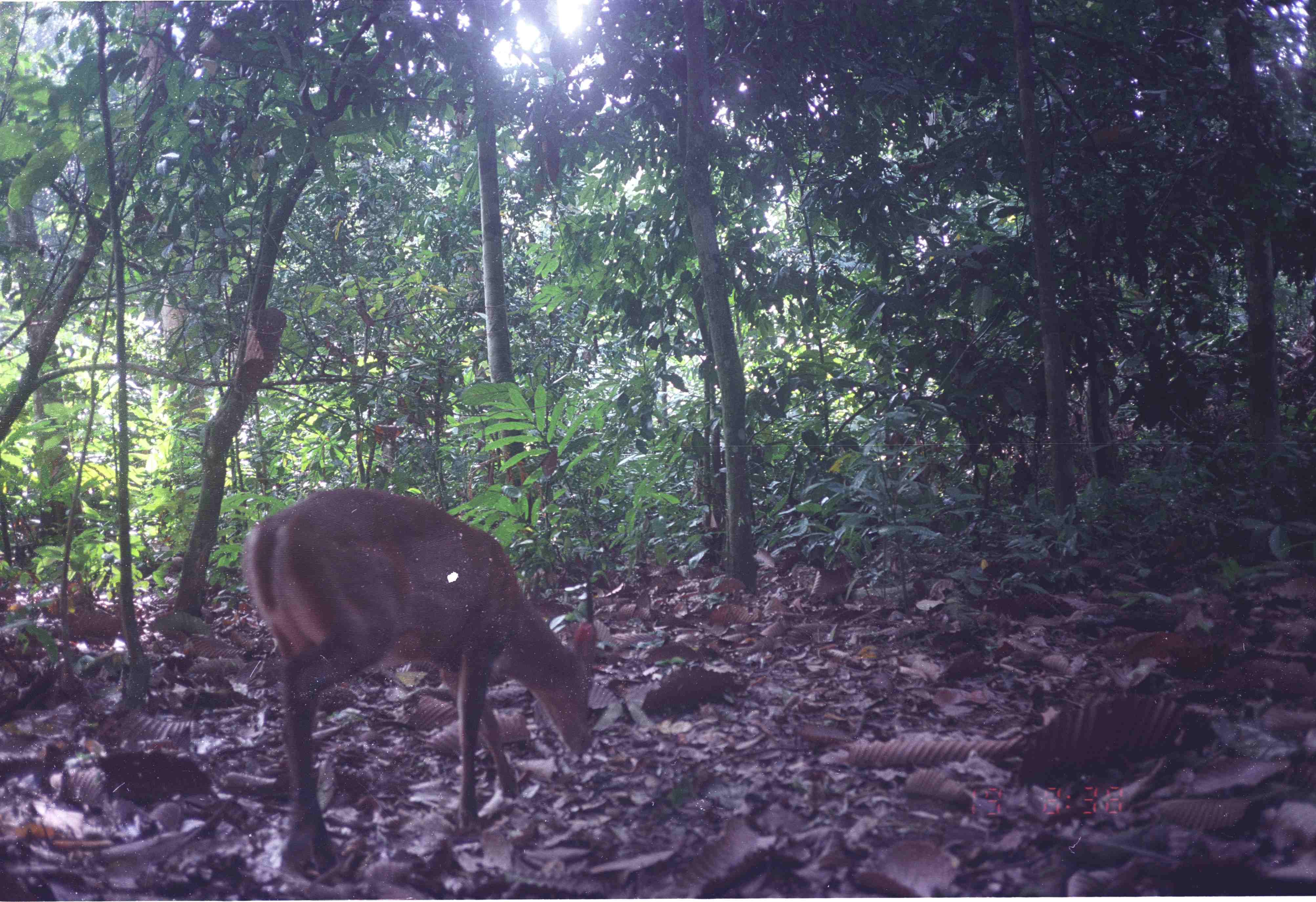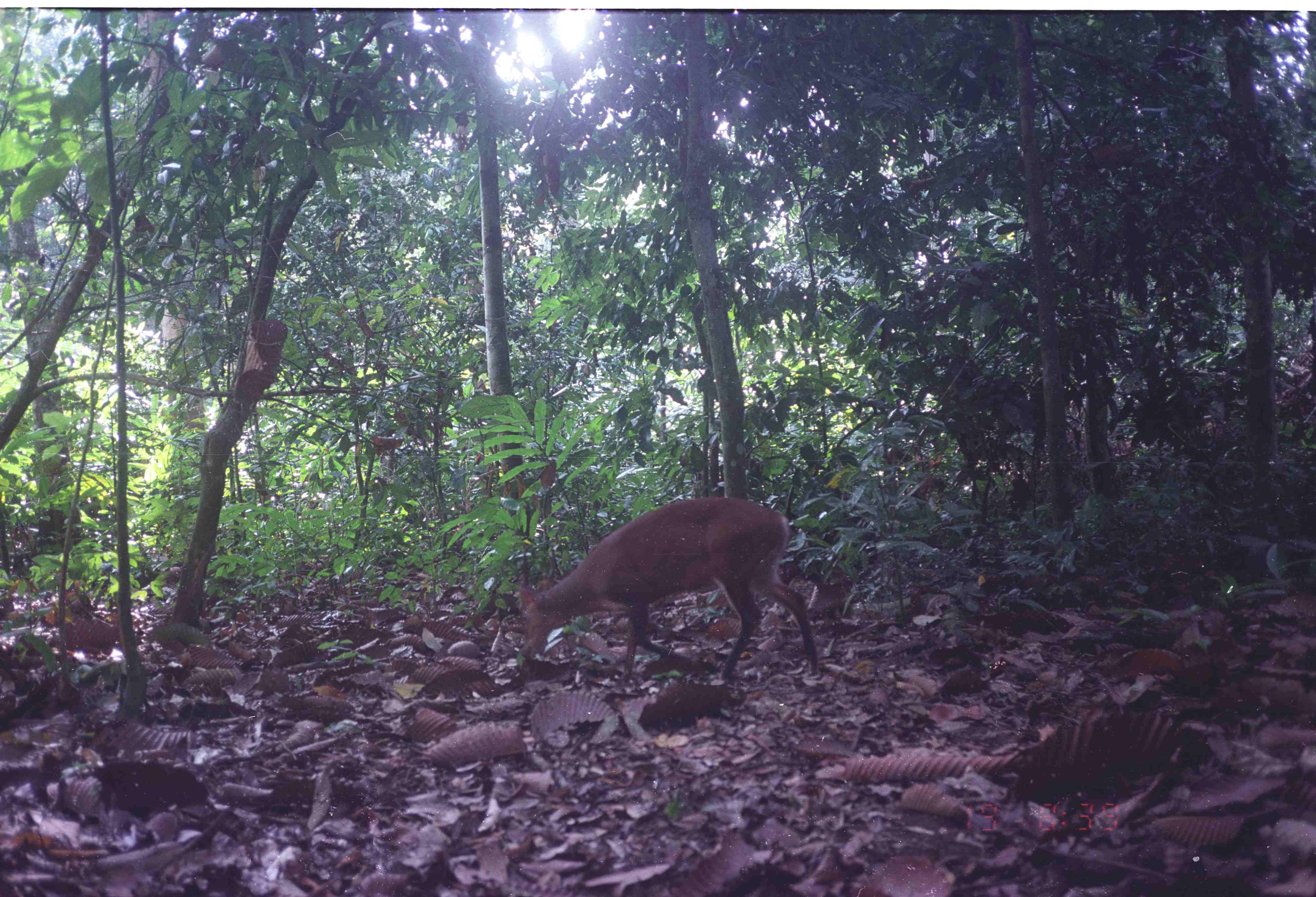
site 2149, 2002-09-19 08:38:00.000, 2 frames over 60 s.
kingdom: Animalia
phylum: Chordata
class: Mammalia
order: Artiodactyla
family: Cervidae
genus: Muntiacus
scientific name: Muntiacus muntjak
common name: southern red muntjac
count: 1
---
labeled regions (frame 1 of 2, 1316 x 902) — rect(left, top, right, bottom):
muntiacus muntjak: rect(241, 484, 593, 875)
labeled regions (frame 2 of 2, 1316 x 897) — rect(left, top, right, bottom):
muntiacus muntjak: rect(516, 495, 819, 691)